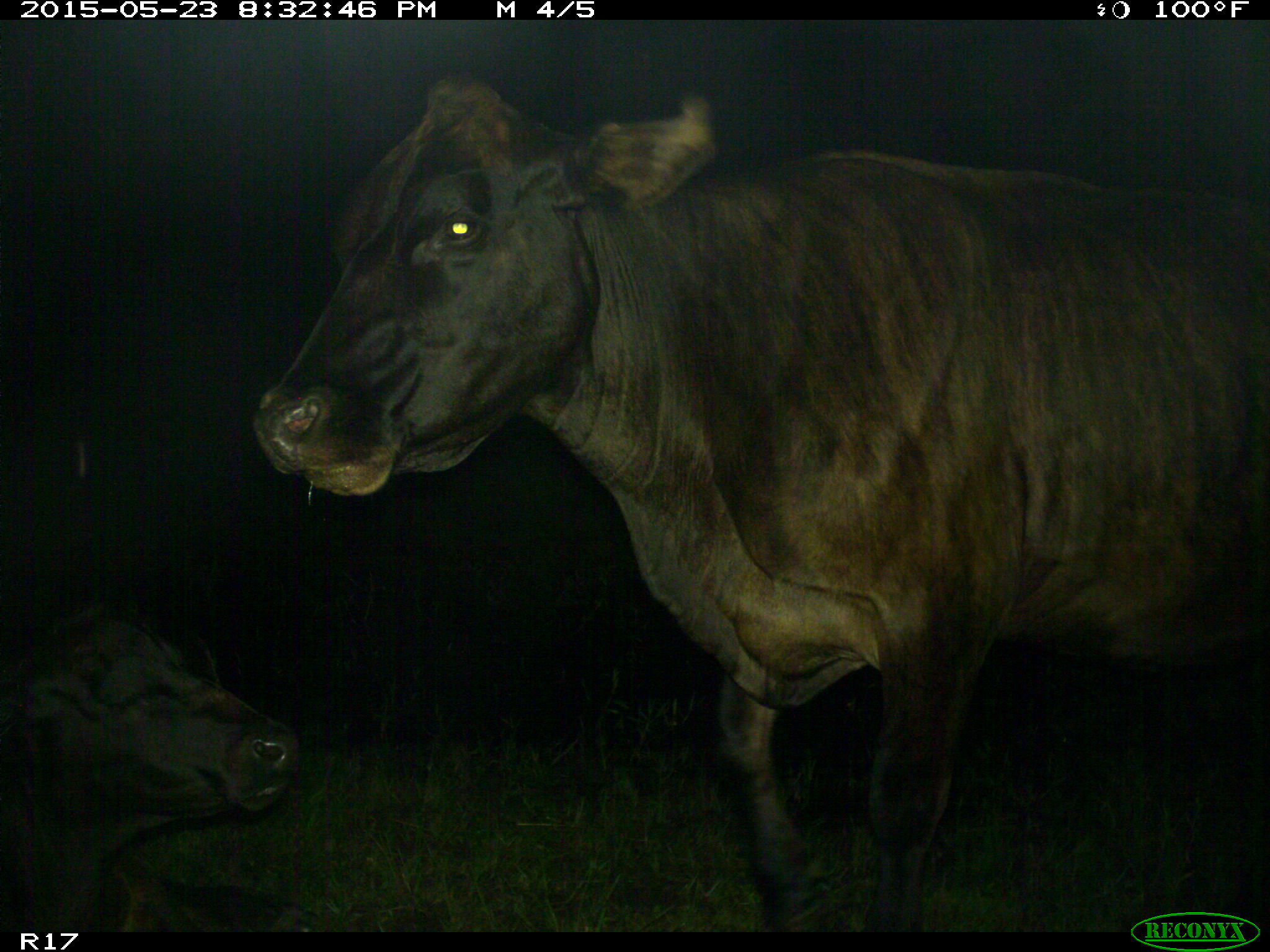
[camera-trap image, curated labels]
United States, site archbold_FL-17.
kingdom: Animalia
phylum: Chordata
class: Mammalia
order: Artiodactyla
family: Bovidae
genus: Bos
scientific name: Bos taurus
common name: domestic cow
Bos taurus (domestic cow).